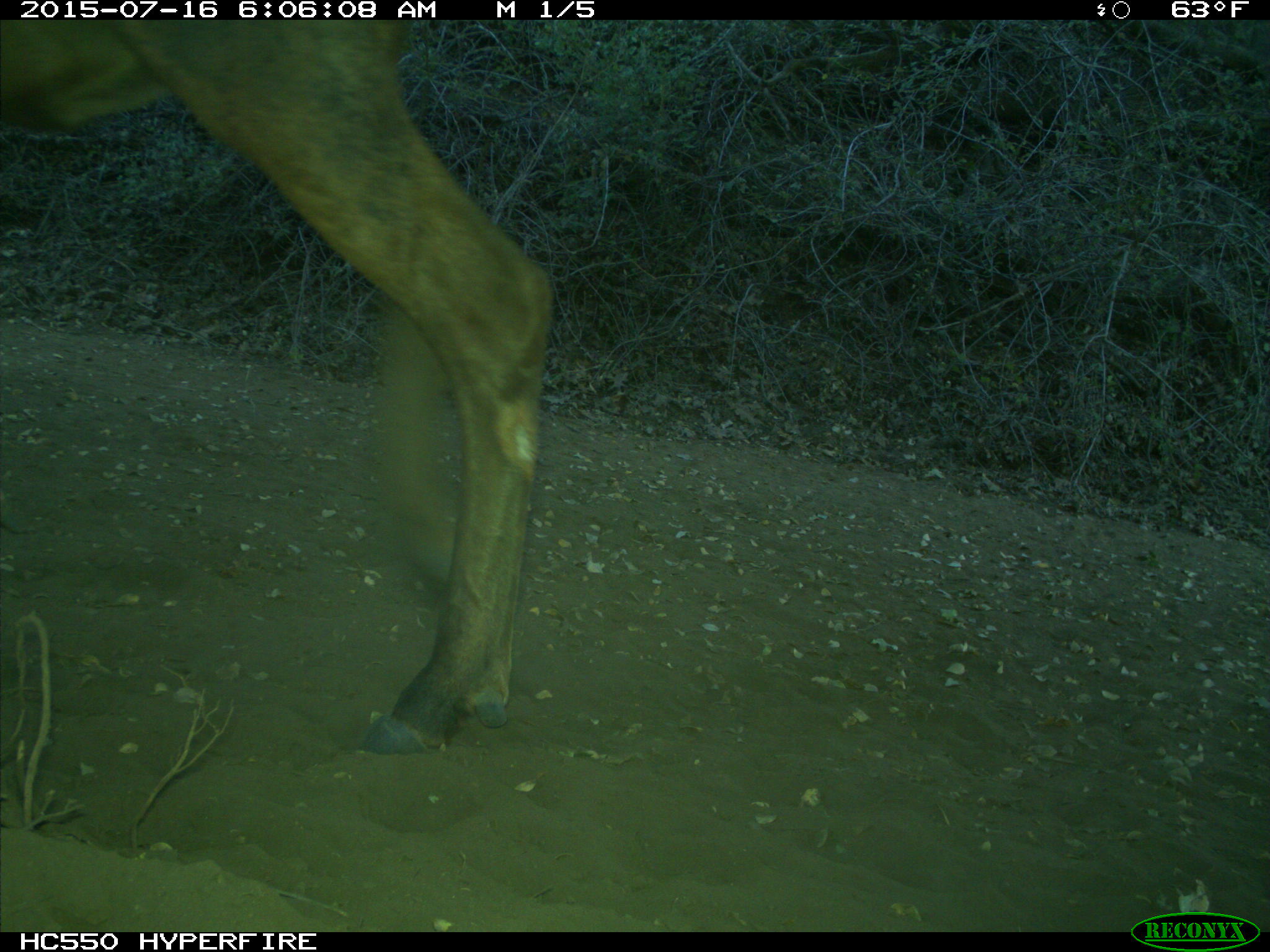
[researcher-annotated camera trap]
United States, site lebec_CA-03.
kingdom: Animalia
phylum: Chordata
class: Mammalia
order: Artiodactyla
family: Cervidae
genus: Cervus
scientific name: Cervus canadensis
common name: elk